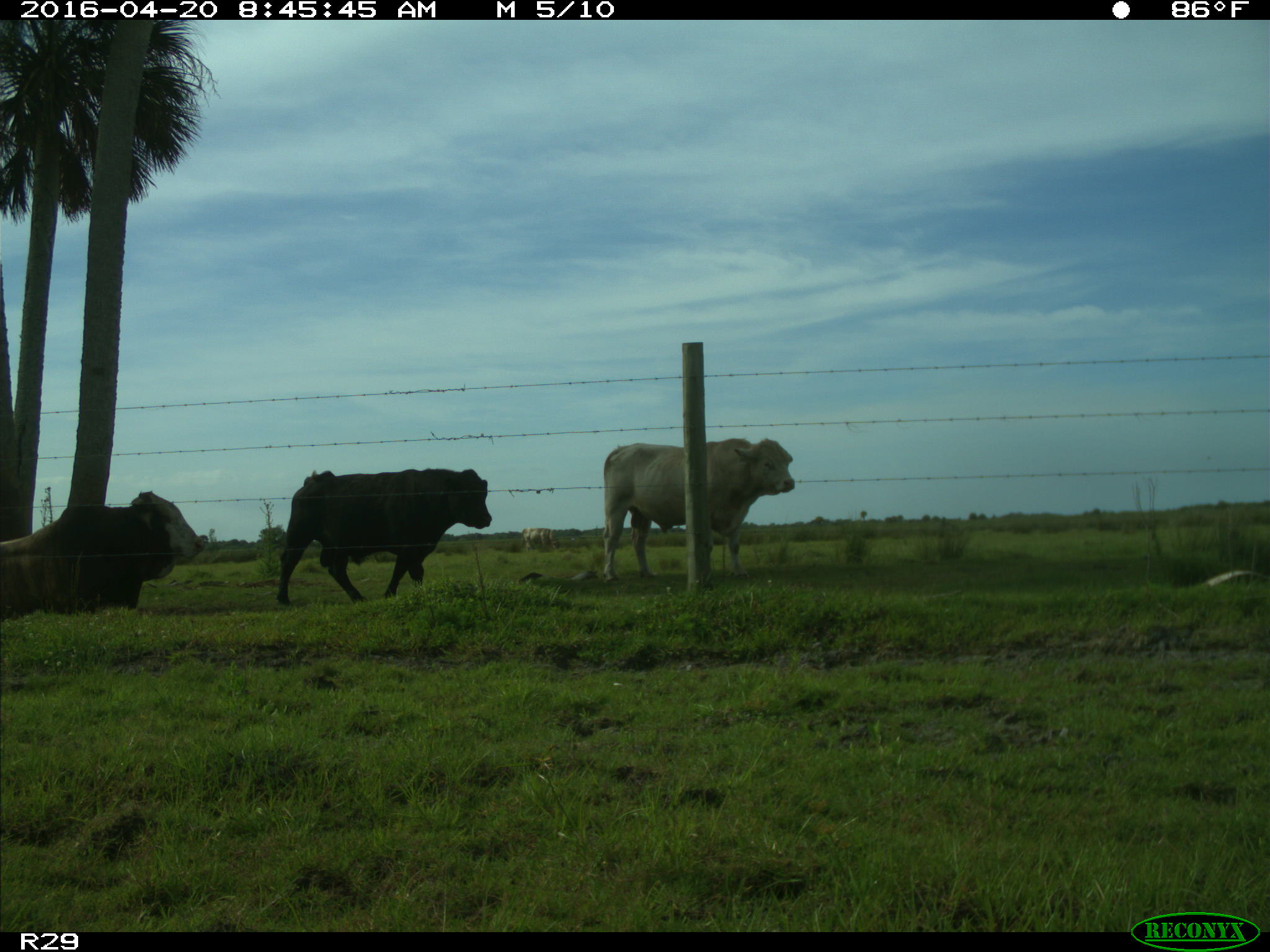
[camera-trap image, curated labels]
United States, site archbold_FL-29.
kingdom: Animalia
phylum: Chordata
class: Mammalia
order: Artiodactyla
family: Bovidae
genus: Bos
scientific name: Bos taurus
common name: domestic cow